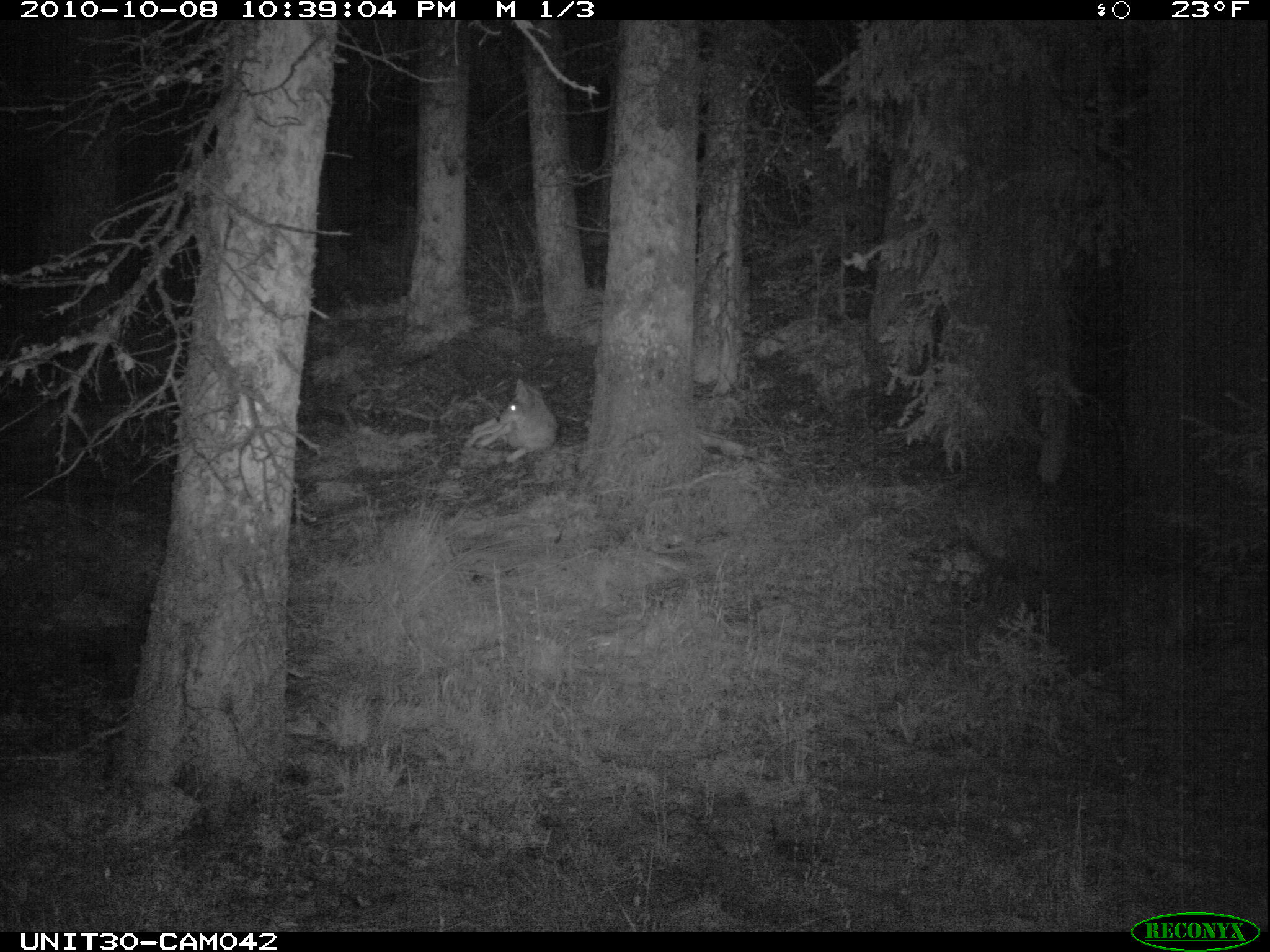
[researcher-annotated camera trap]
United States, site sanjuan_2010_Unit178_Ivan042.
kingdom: Animalia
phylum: Chordata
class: Mammalia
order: Carnivora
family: Canidae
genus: Canis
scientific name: Canis latrans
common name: coyote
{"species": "Canis latrans (coyote)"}